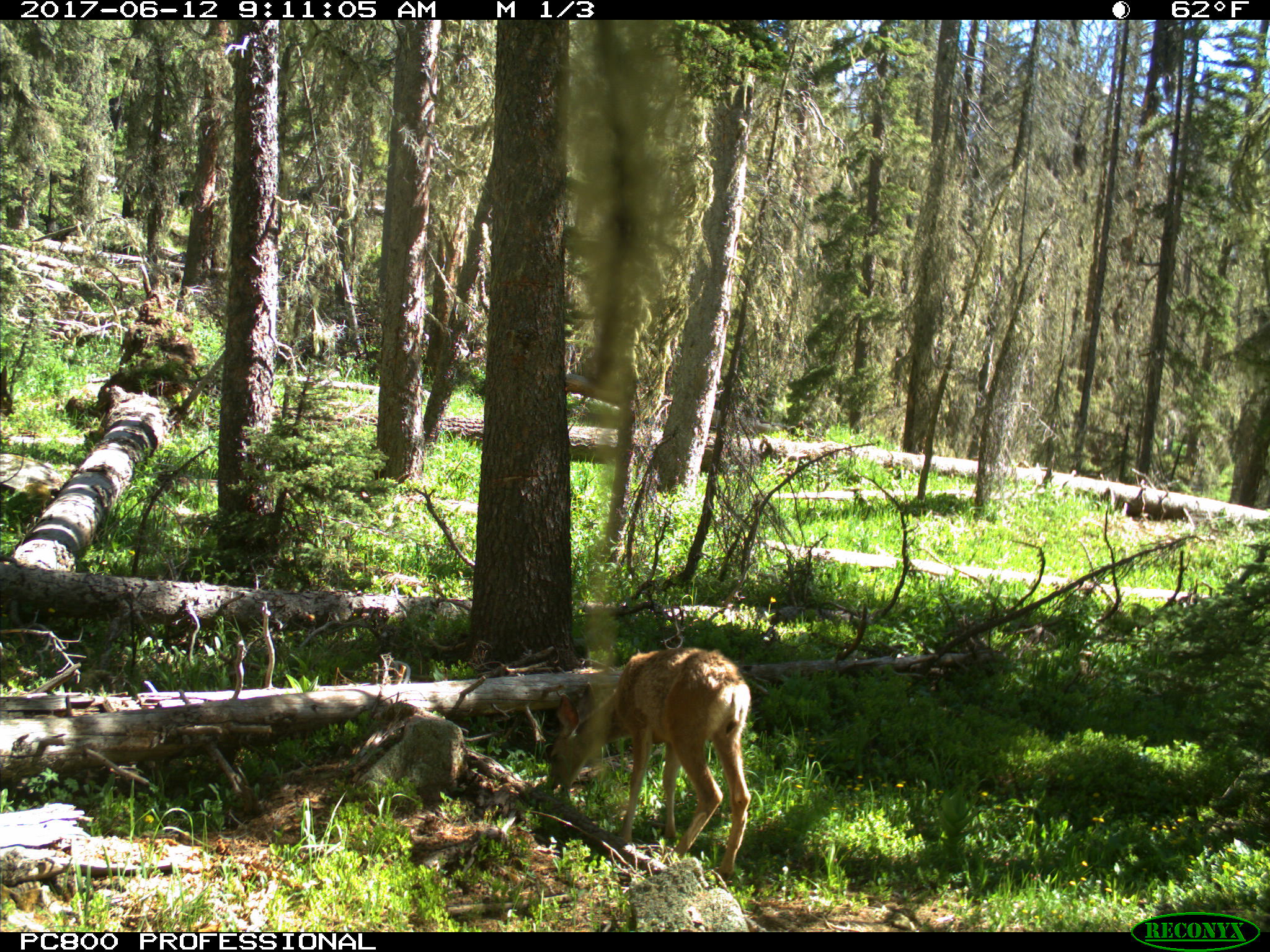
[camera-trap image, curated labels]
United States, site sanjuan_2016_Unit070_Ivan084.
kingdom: Animalia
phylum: Chordata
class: Mammalia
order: Artiodactyla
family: Cervidae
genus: Odocoileus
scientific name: Odocoileus hemionus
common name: mule deer